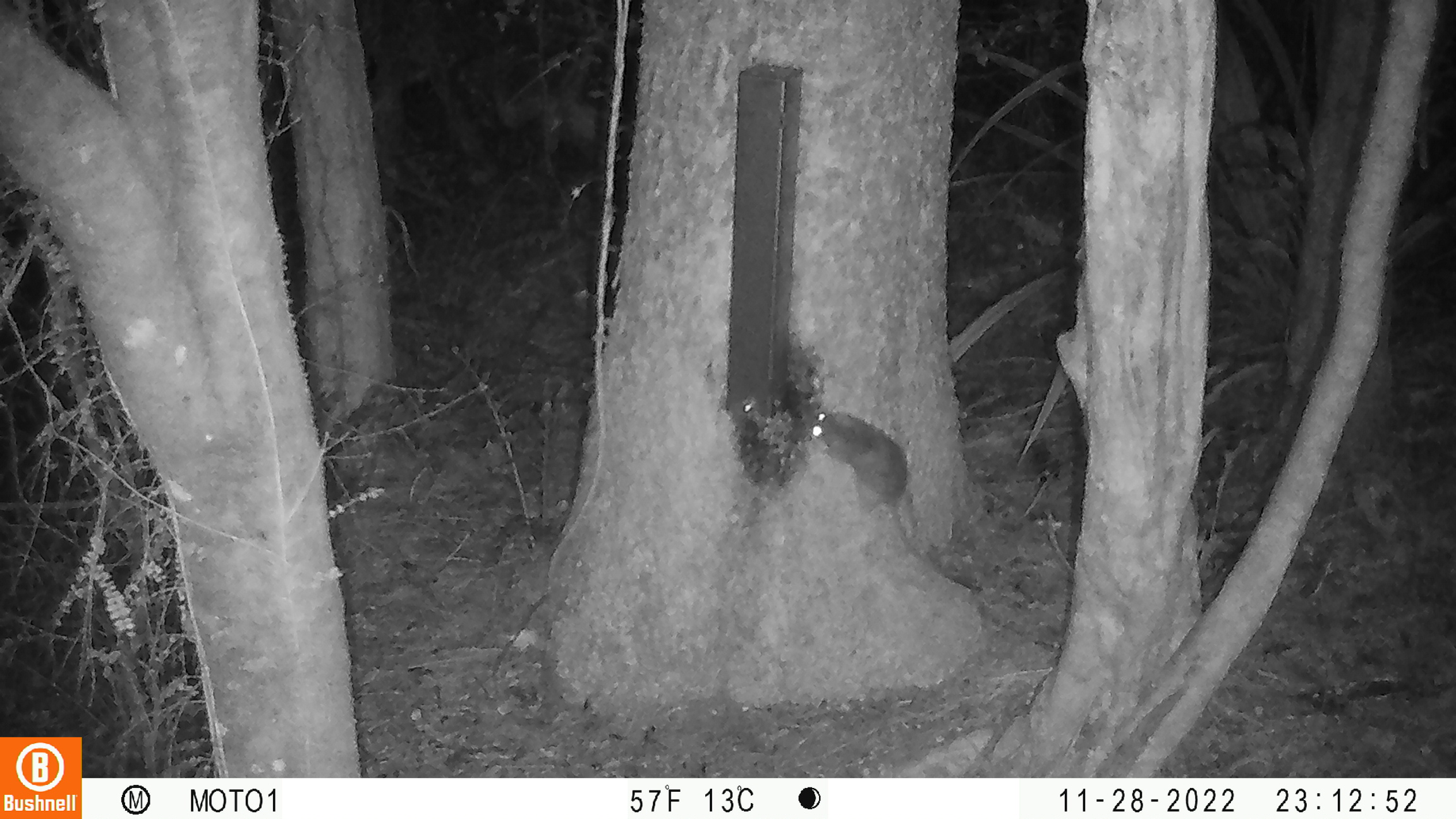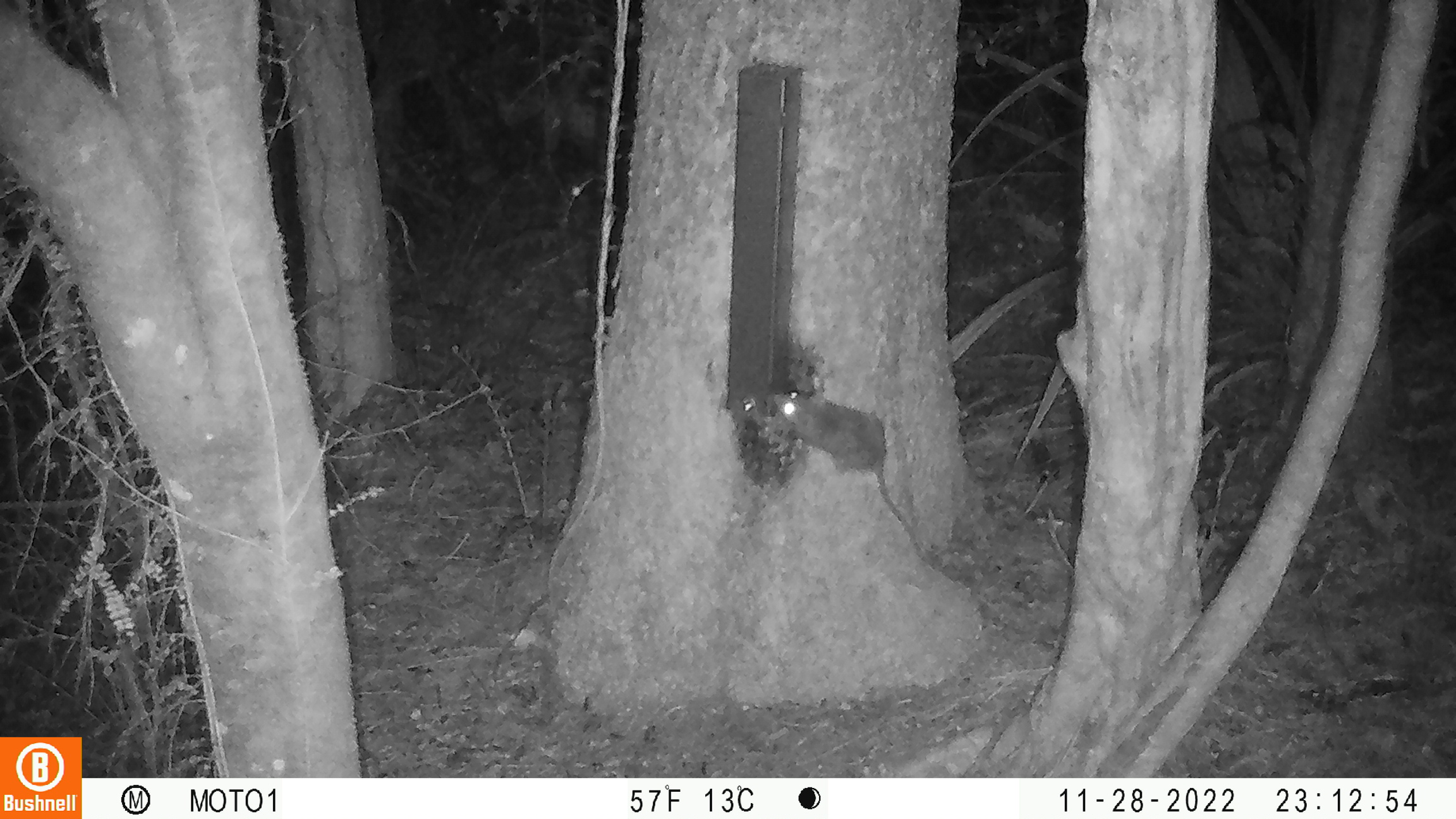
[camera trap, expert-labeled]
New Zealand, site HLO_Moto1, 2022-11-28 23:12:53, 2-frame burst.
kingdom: Animalia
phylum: Chordata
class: Mammalia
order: Rodentia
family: Muridae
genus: Rattus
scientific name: Rattus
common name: rat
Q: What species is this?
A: Rat (Rattus).